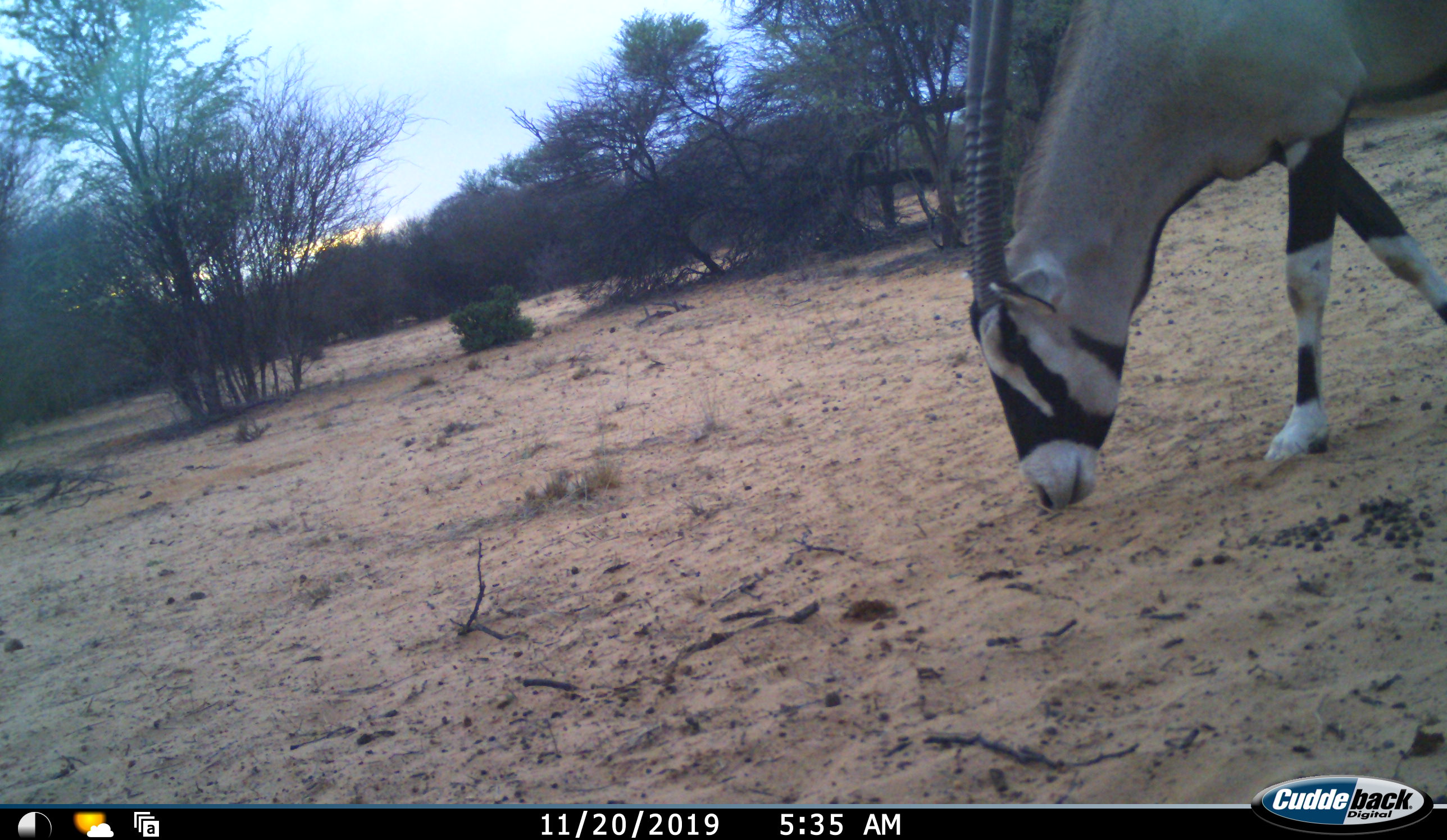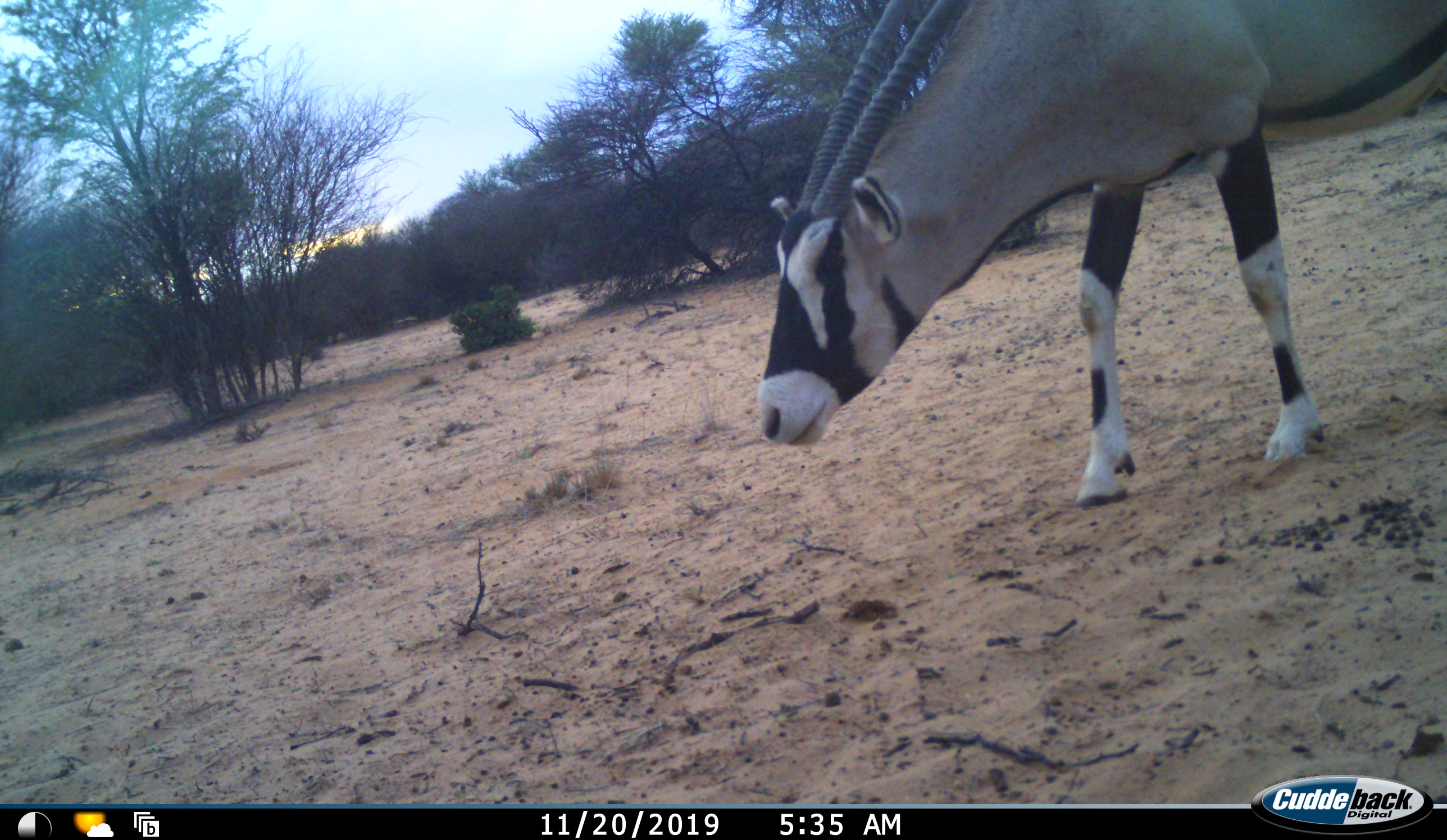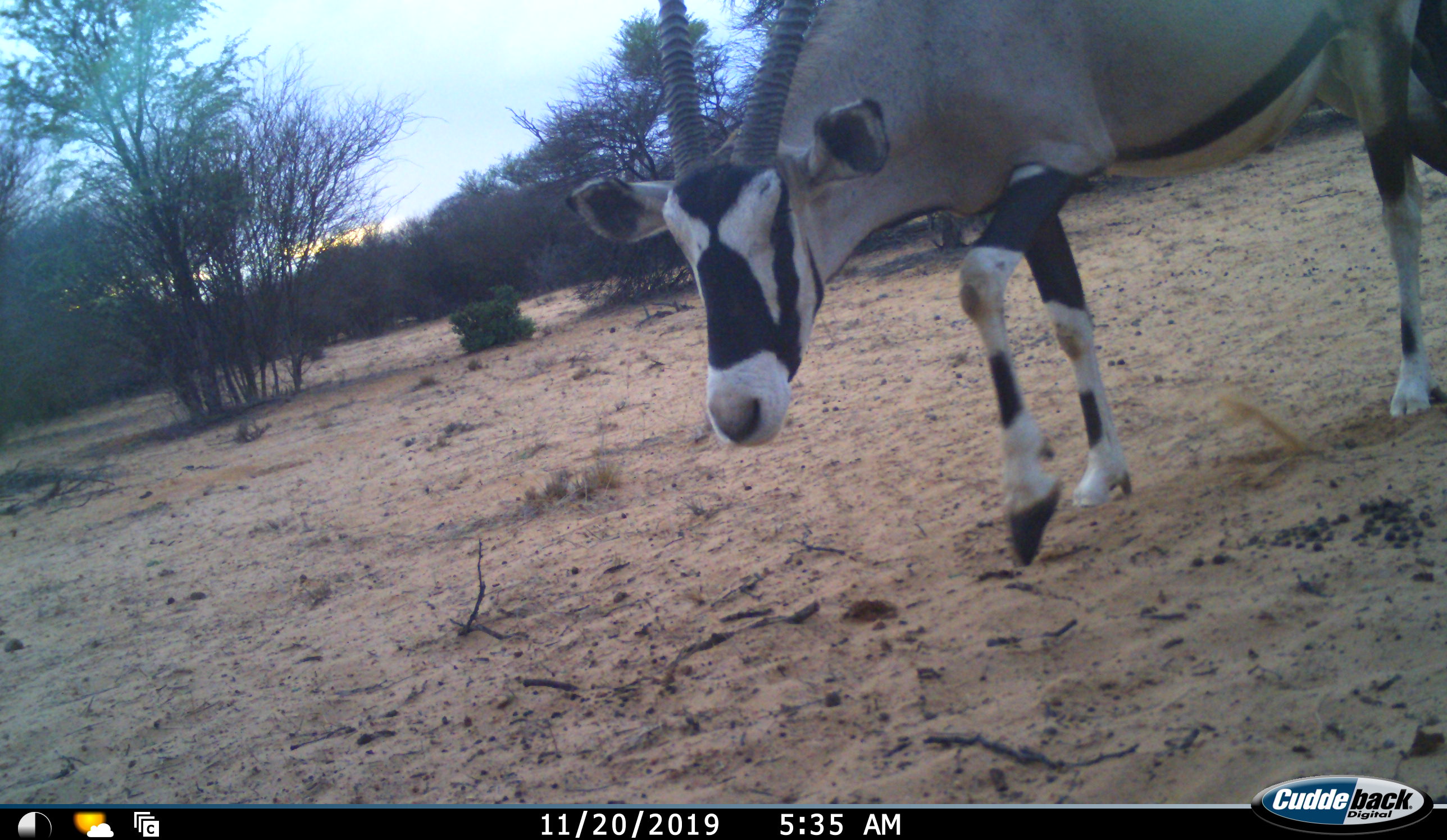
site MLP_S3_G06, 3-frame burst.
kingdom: Animalia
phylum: Chordata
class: Mammalia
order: Artiodactyla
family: Bovidae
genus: Oryx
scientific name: Oryx gazella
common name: gemsbok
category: oryx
Oryx (gemsbok) (Oryx gazella), count 1. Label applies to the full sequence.